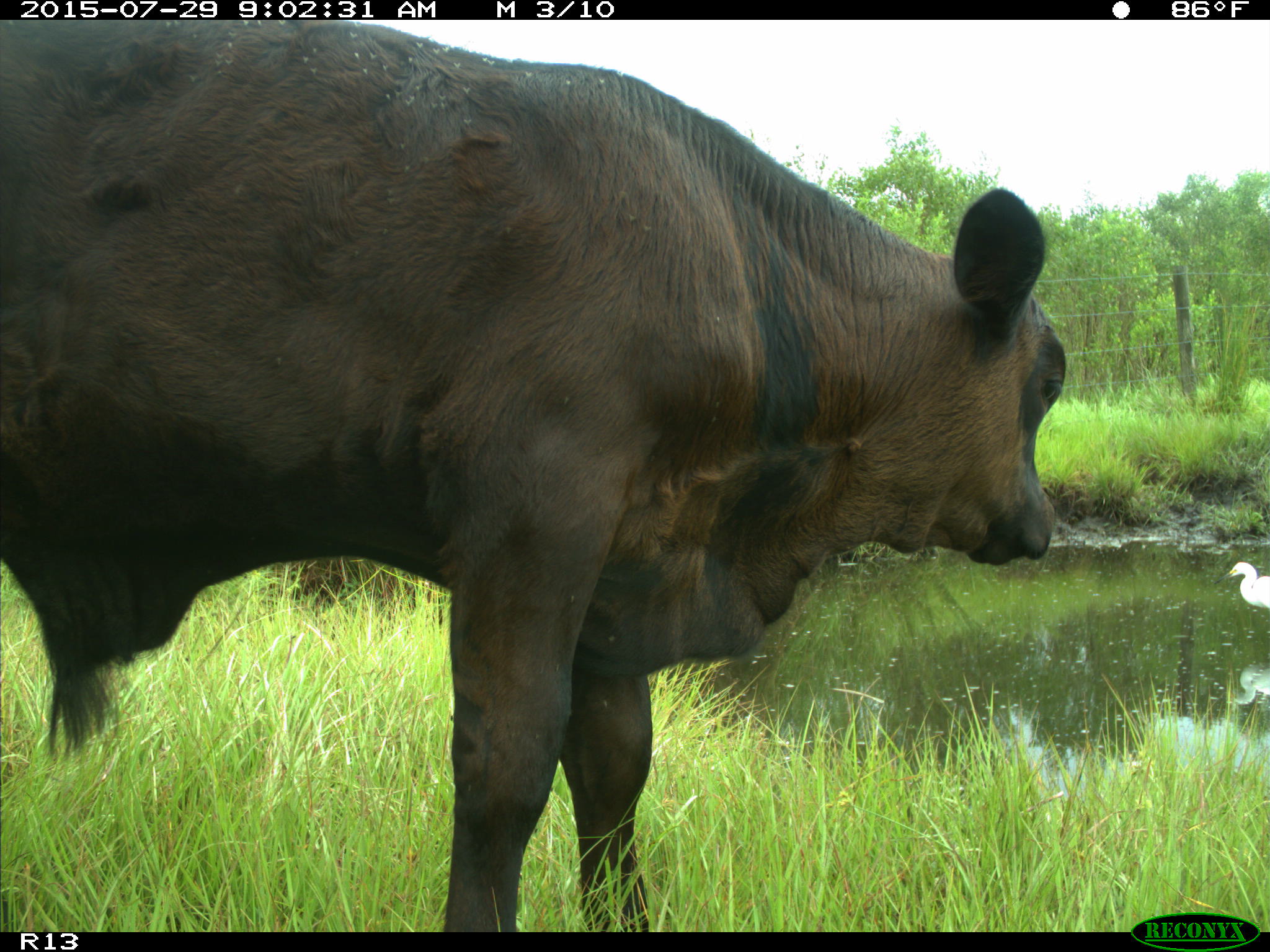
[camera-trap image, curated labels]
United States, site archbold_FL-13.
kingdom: Animalia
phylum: Chordata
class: Mammalia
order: Artiodactyla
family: Bovidae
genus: Bos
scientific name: Bos taurus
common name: domestic cow